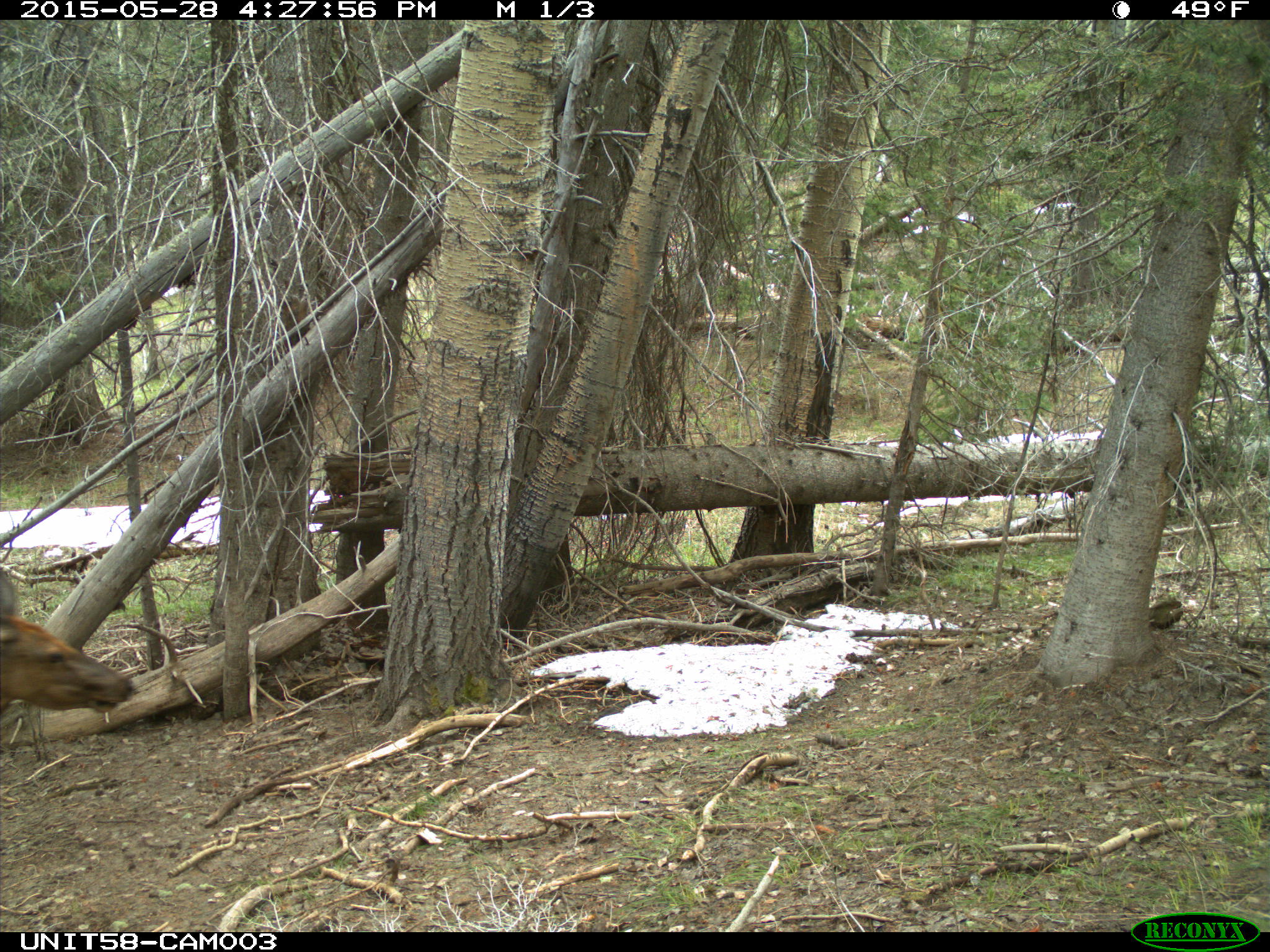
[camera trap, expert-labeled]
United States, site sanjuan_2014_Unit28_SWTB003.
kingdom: Animalia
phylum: Chordata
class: Mammalia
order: Artiodactyla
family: Cervidae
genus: Cervus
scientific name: Cervus elaphus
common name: red deer